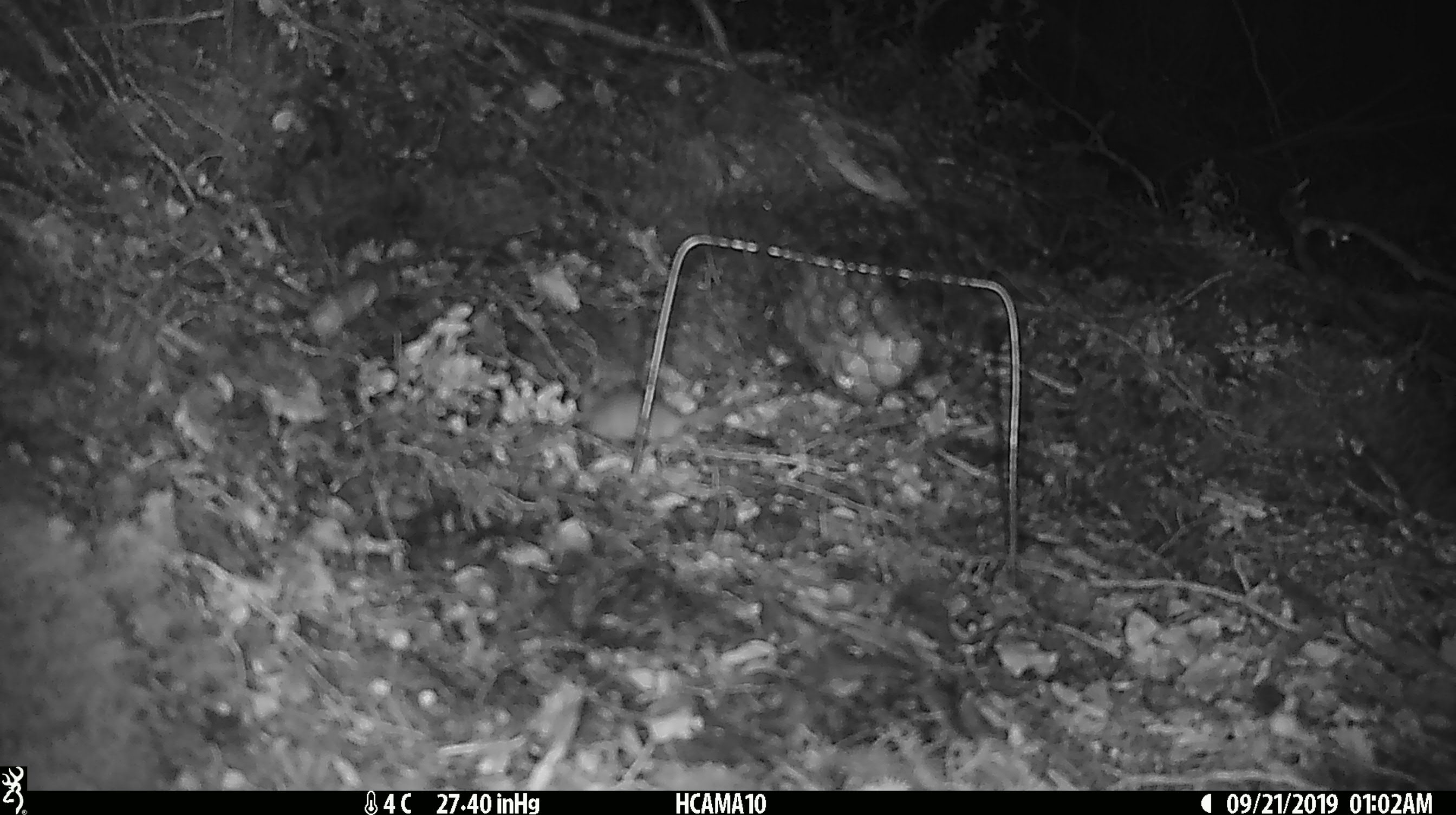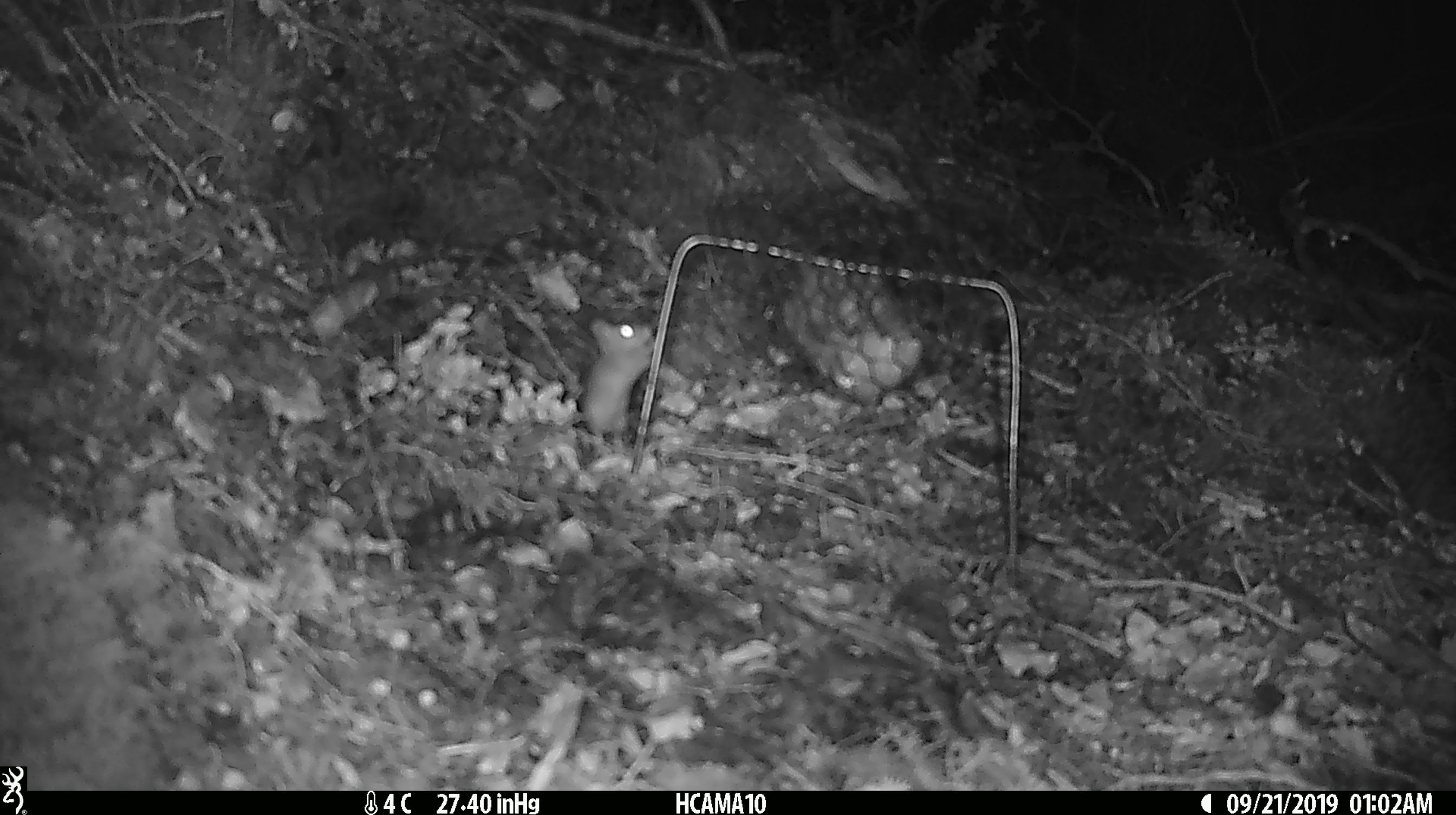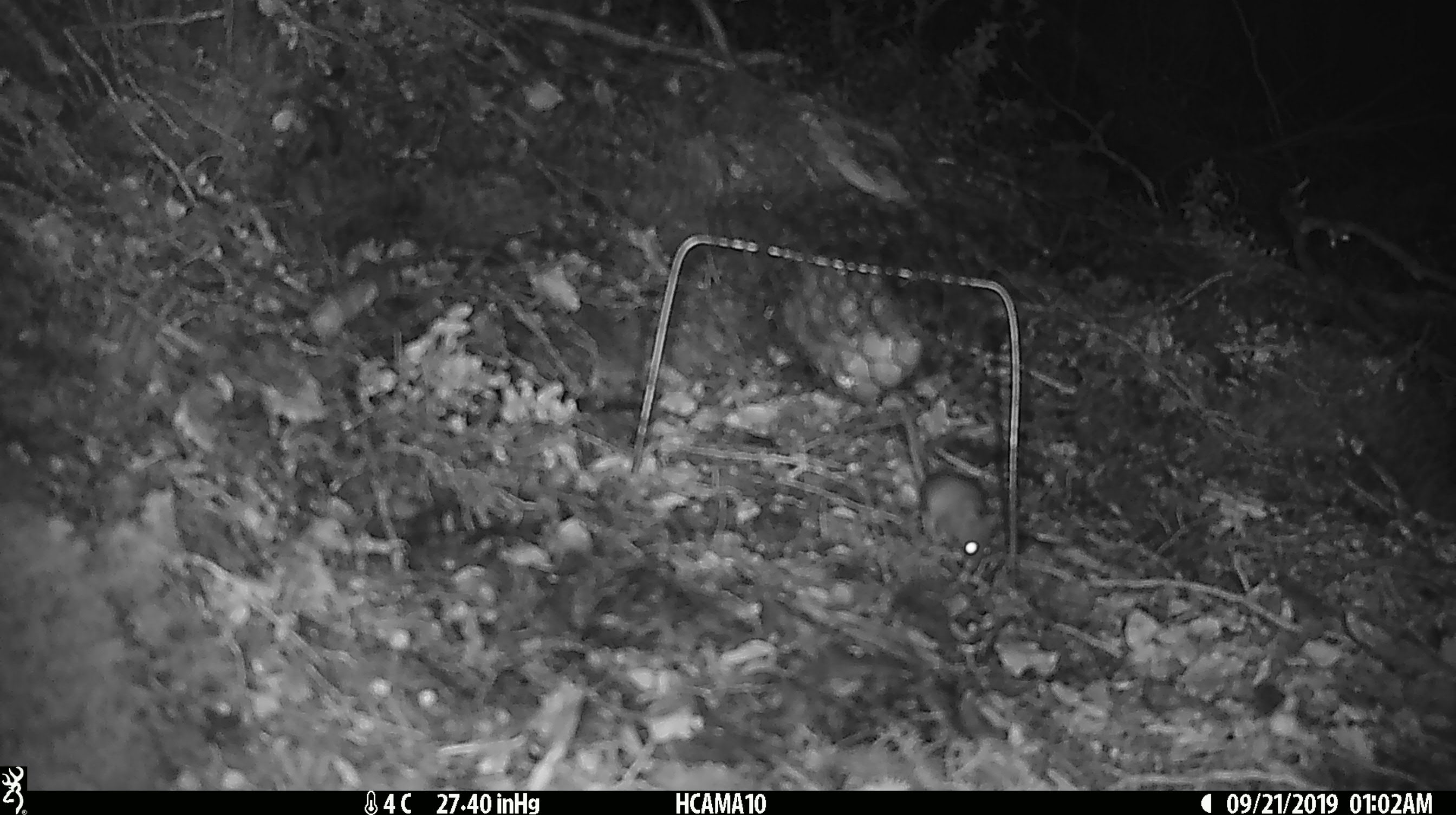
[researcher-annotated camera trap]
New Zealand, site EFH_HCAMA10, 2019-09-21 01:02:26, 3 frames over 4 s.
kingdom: Animalia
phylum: Chordata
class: Mammalia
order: Rodentia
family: Muridae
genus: Mus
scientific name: Mus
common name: mouse